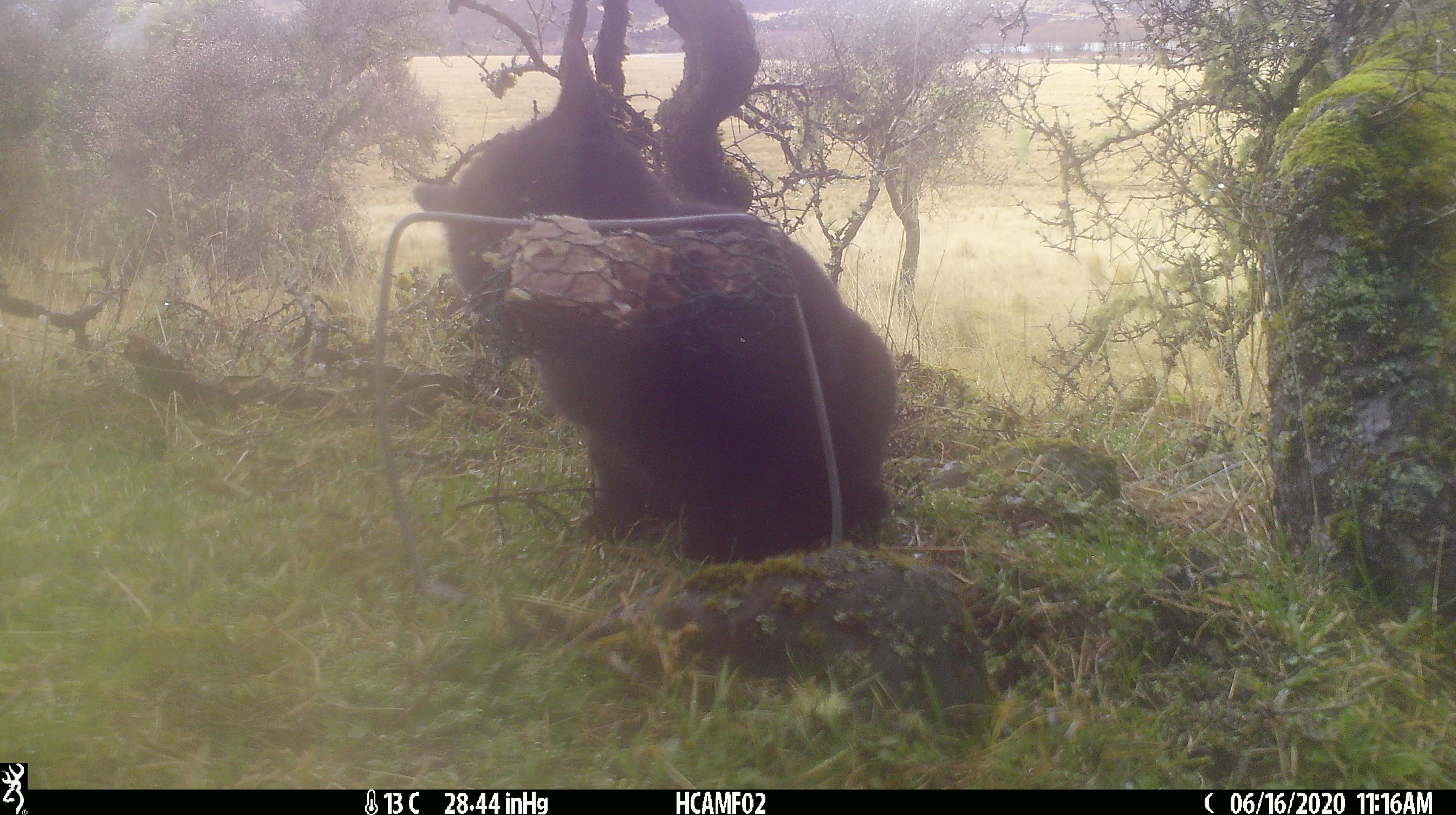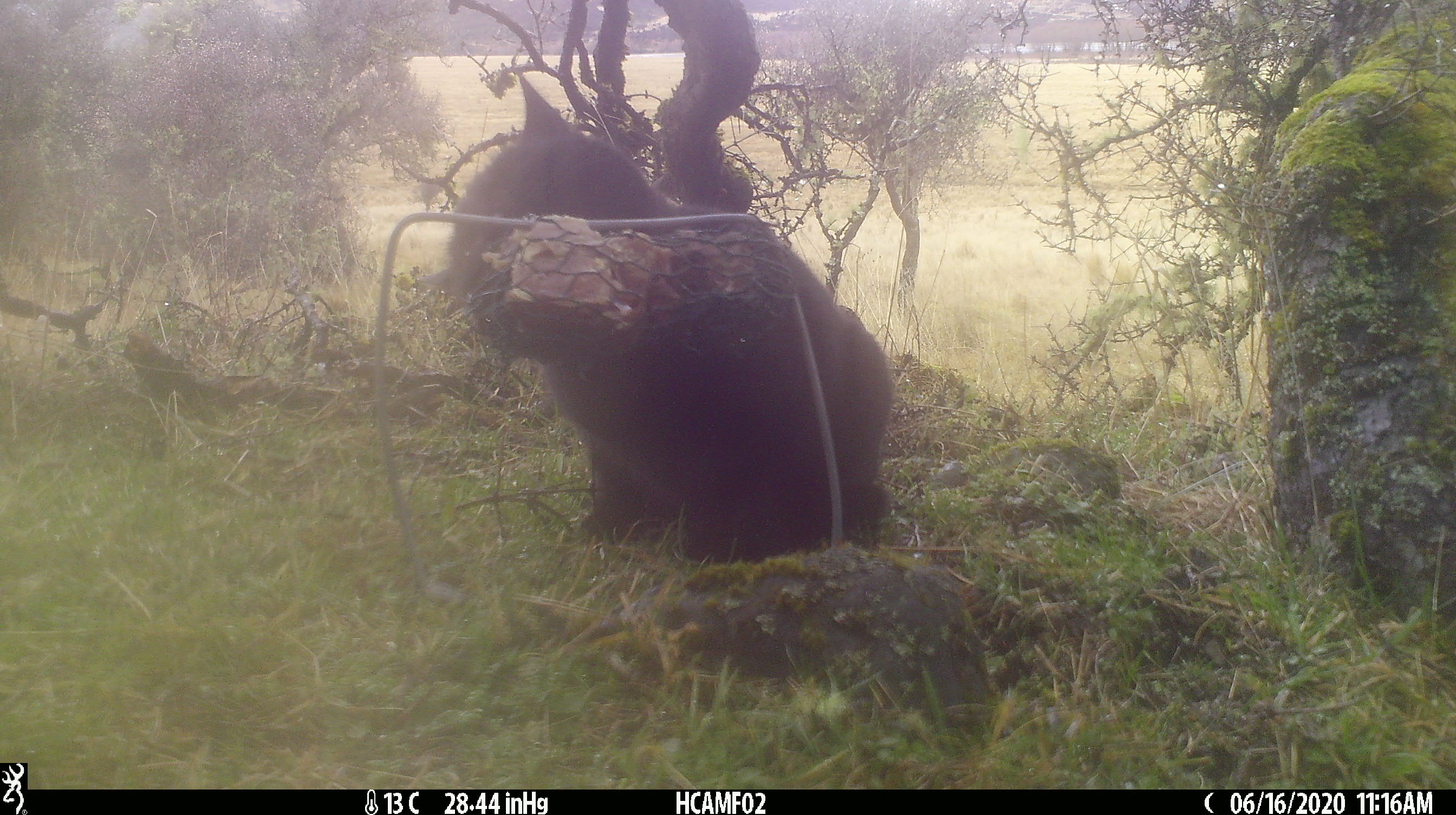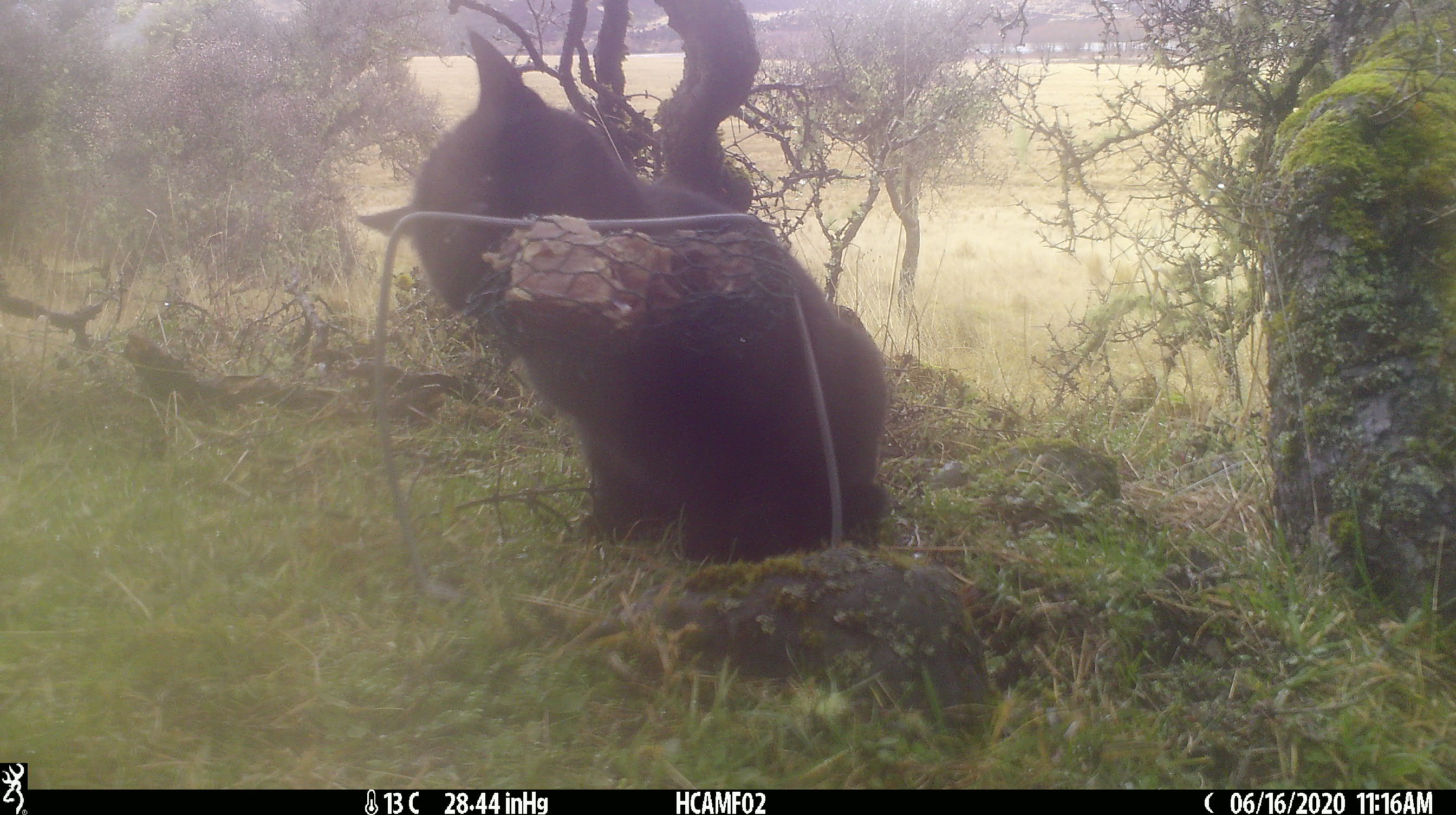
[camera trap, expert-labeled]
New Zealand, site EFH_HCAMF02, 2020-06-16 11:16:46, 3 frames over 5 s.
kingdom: Animalia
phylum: Chordata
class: Mammalia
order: Carnivora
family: Felidae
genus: Felis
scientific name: Felis catus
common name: domestic cat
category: cat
Cat (domestic cat) (Felis catus).